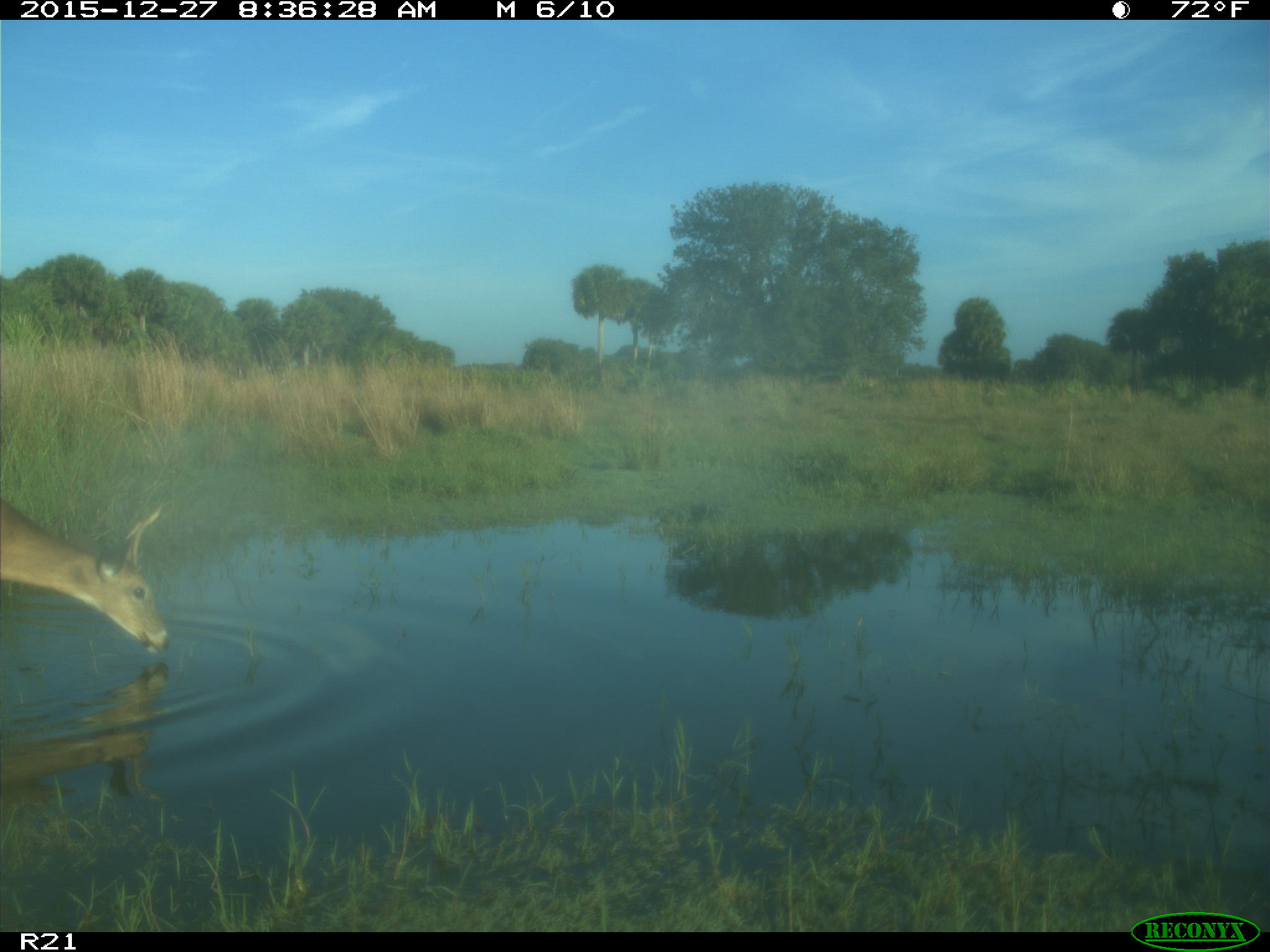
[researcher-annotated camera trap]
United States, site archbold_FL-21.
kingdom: Animalia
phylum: Chordata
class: Mammalia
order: Artiodactyla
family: Cervidae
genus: Odocoileus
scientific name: Odocoileus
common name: deer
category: unidentified deer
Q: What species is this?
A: Unidentified deer (deer) (Odocoileus).